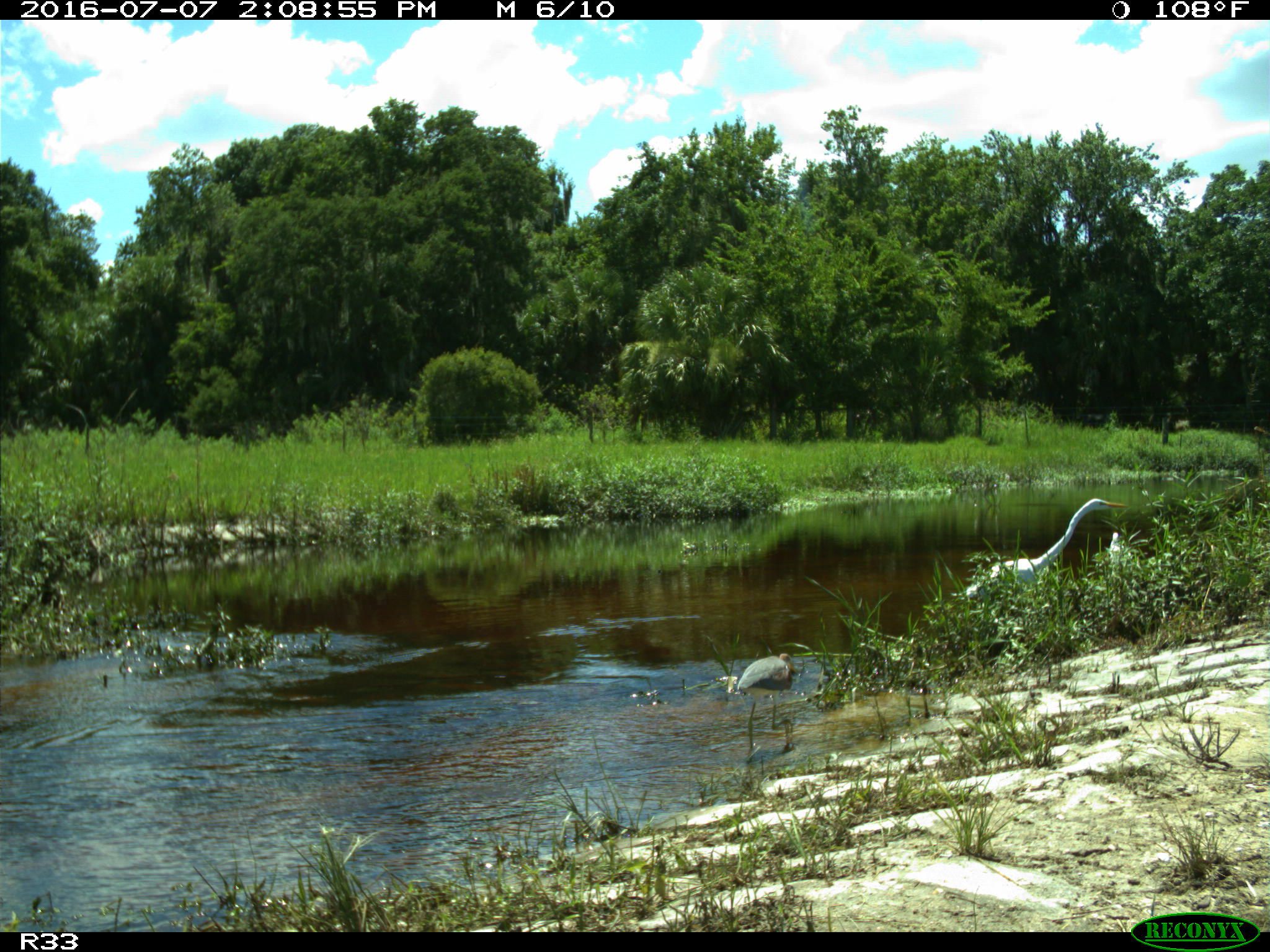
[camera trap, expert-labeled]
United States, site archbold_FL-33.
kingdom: Animalia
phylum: Chordata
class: Aves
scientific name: Aves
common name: birds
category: unidentified bird